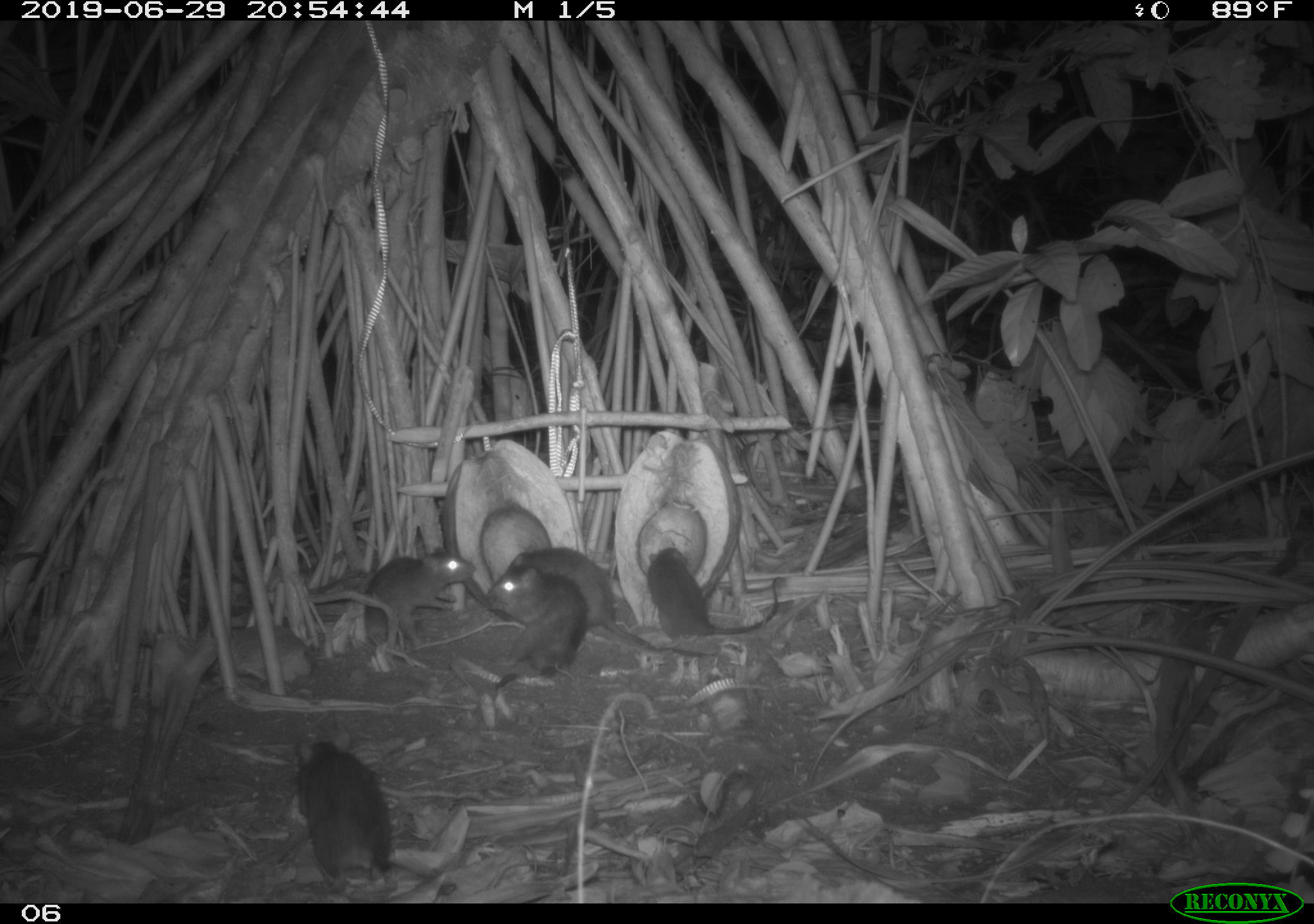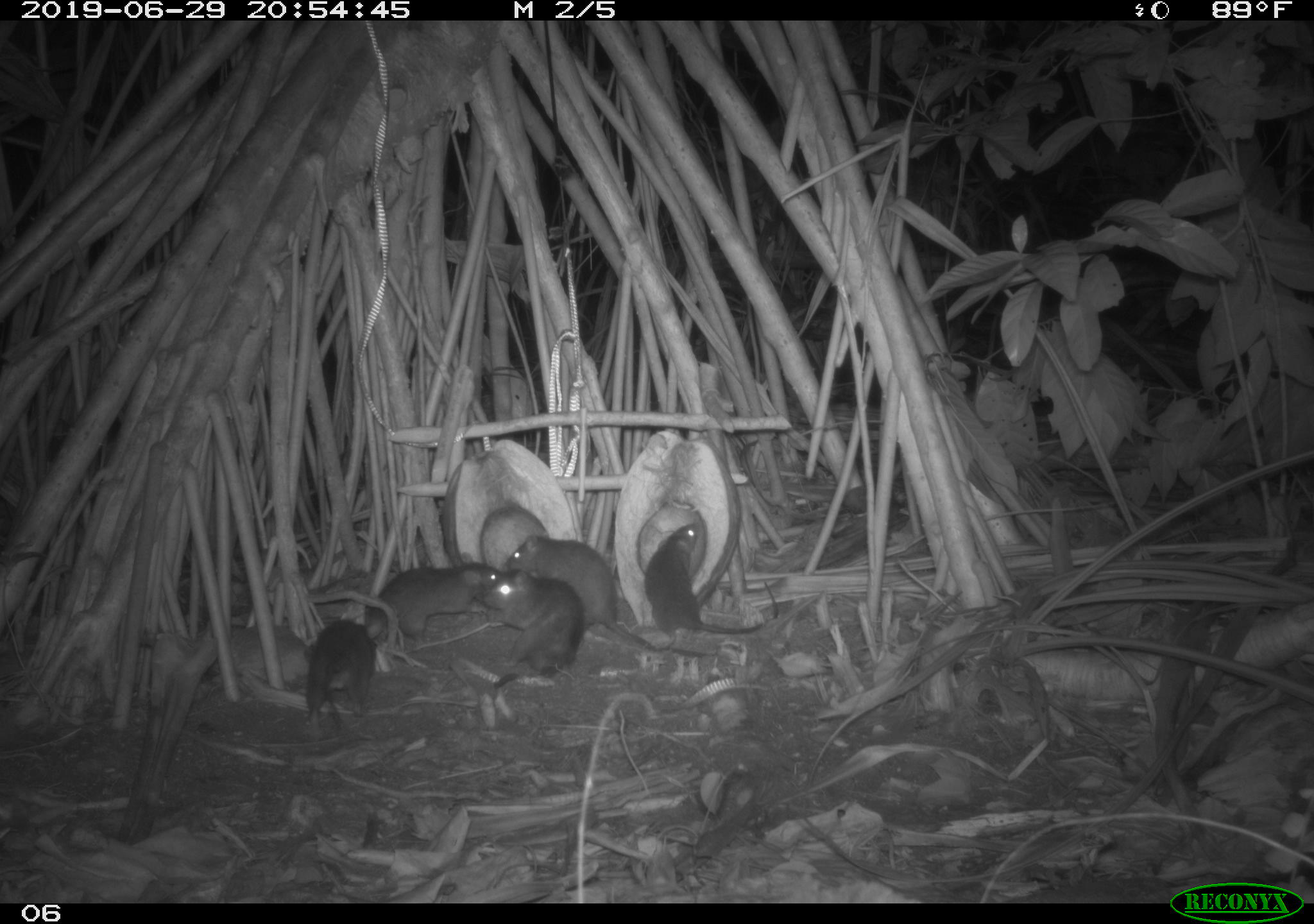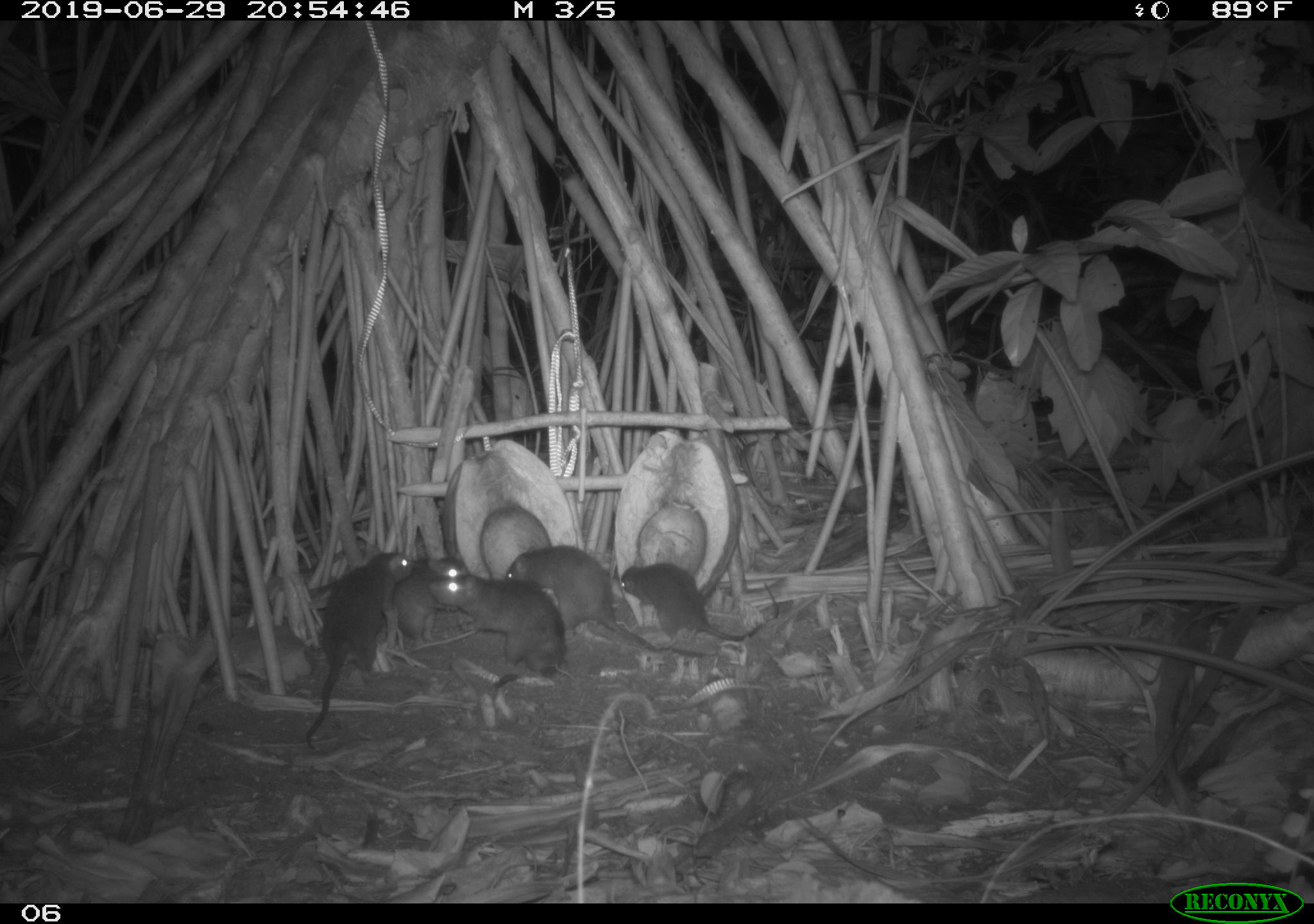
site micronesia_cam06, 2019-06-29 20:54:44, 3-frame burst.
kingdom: Animalia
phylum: Chordata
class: Mammalia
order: Rodentia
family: Muridae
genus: Rattus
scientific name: Rattus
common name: rat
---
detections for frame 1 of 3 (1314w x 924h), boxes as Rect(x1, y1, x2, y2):
rat: Rect(507, 542, 718, 663); Rect(286, 732, 402, 895); Rect(642, 539, 790, 640); Rect(486, 556, 586, 682); Rect(361, 543, 475, 651)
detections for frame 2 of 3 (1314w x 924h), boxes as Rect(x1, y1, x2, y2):
rat: Rect(505, 531, 714, 663); Rect(643, 518, 783, 642); Rect(478, 567, 585, 692); Rect(298, 609, 393, 742); Rect(363, 551, 505, 639)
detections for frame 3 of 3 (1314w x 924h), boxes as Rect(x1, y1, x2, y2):
rat: Rect(298, 542, 413, 752); Rect(501, 543, 664, 654); Rect(615, 562, 790, 649); Rect(434, 570, 568, 676); Rect(387, 552, 470, 639)